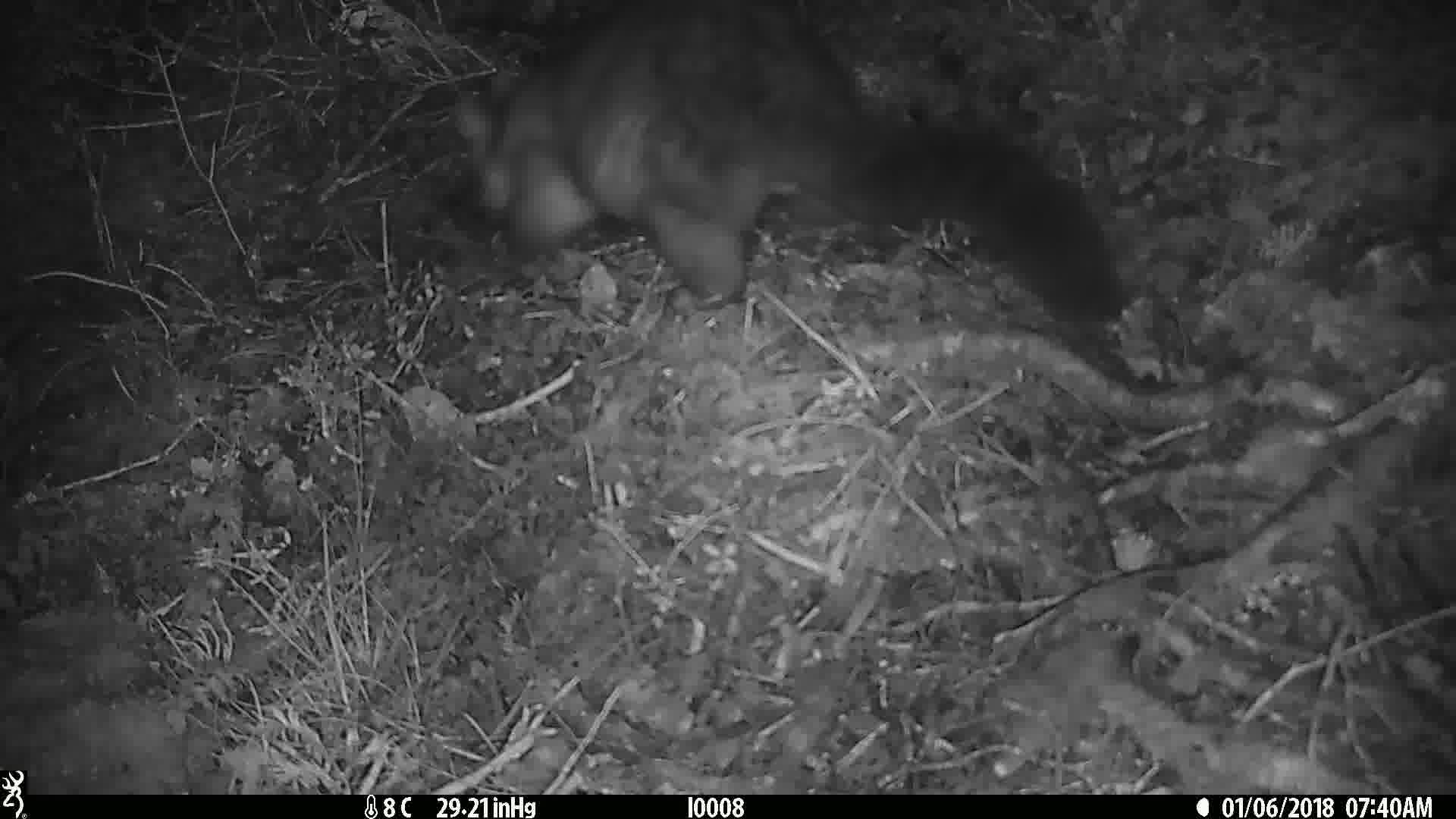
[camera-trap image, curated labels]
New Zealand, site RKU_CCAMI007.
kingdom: Animalia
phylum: Chordata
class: Mammalia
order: Diprotodontia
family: Phalangeridae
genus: Trichosurus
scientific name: Trichosurus vulpecula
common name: common brushtail possum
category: possum